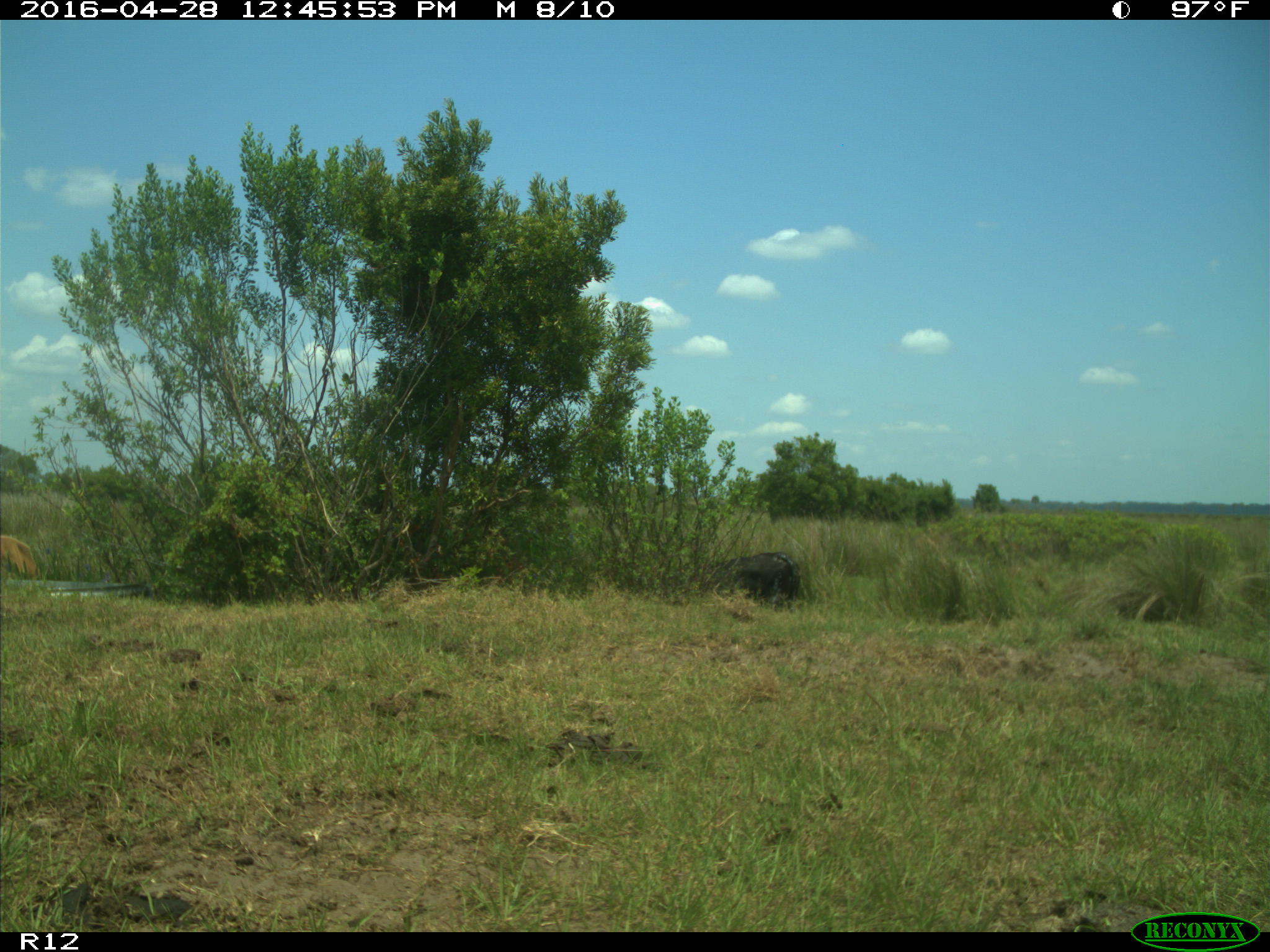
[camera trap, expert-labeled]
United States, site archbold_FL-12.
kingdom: Animalia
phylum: Chordata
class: Mammalia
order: Artiodactyla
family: Bovidae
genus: Bos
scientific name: Bos taurus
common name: domestic cow